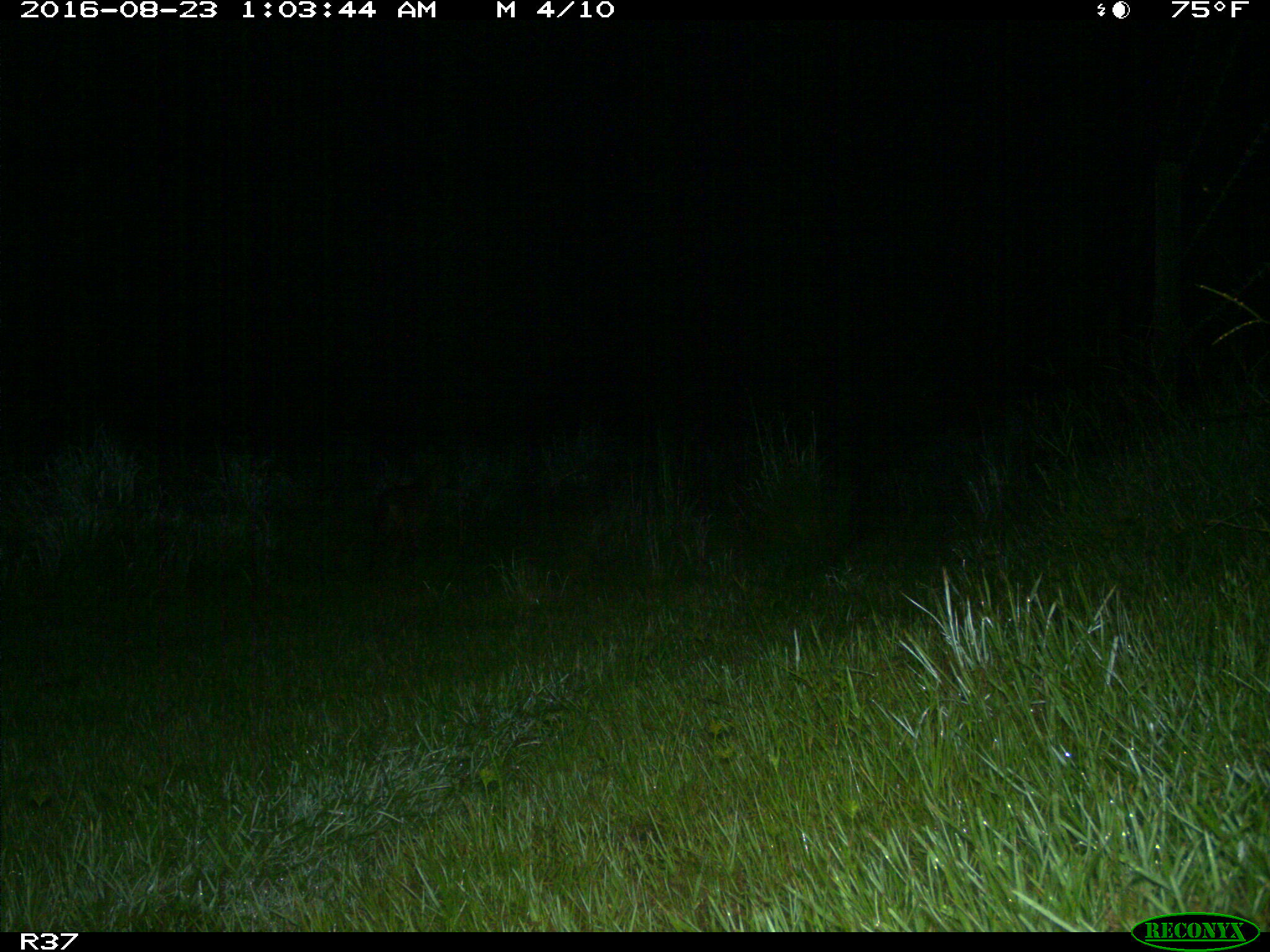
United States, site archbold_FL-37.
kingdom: Animalia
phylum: Chordata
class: Mammalia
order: Carnivora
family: Canidae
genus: Canis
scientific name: Canis latrans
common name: coyote